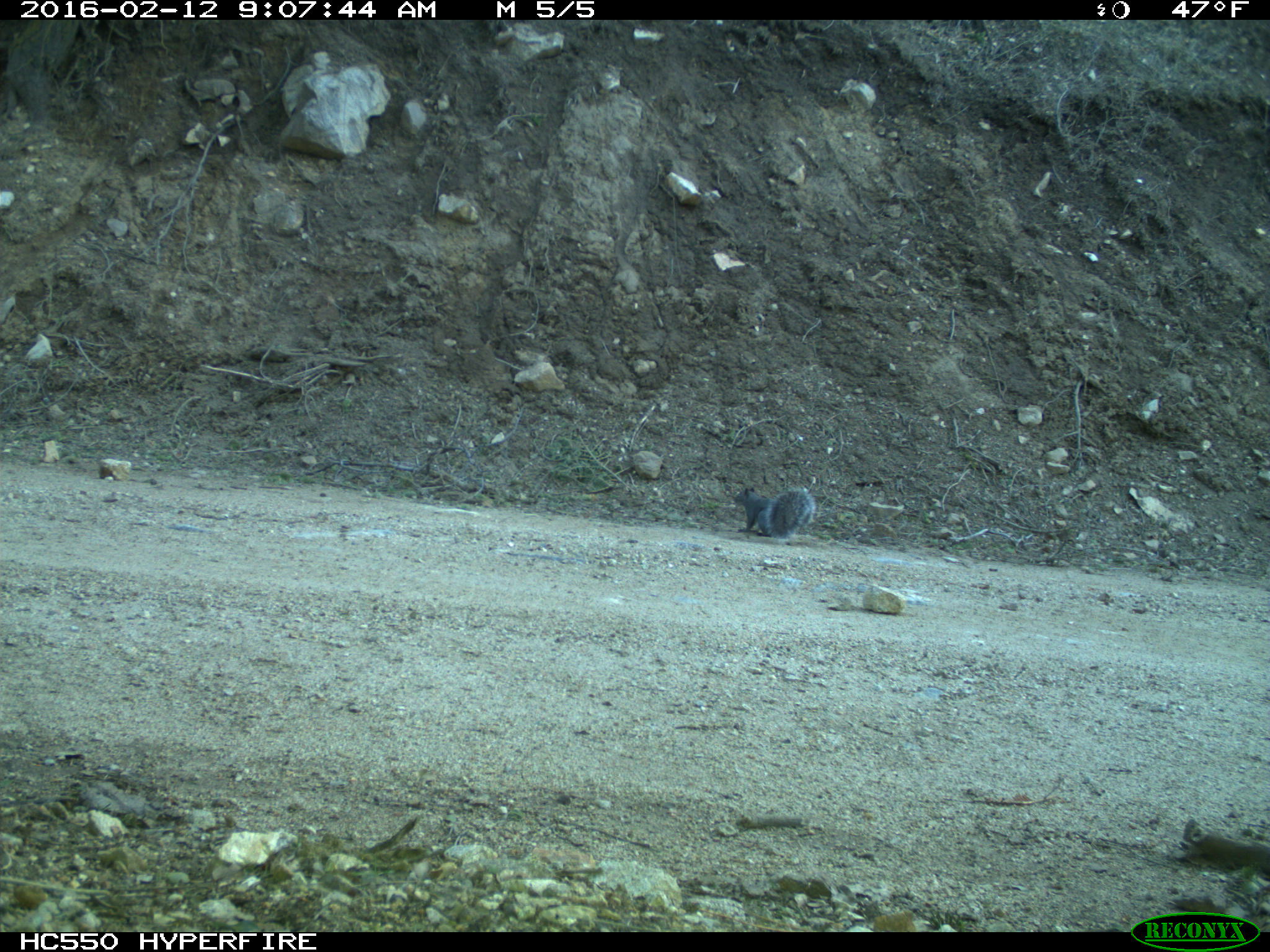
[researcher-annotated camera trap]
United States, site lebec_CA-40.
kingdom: Animalia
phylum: Chordata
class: Mammalia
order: Rodentia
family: Sciuridae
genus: Sciurus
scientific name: Sciurus carolinensis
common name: eastern gray squirrel